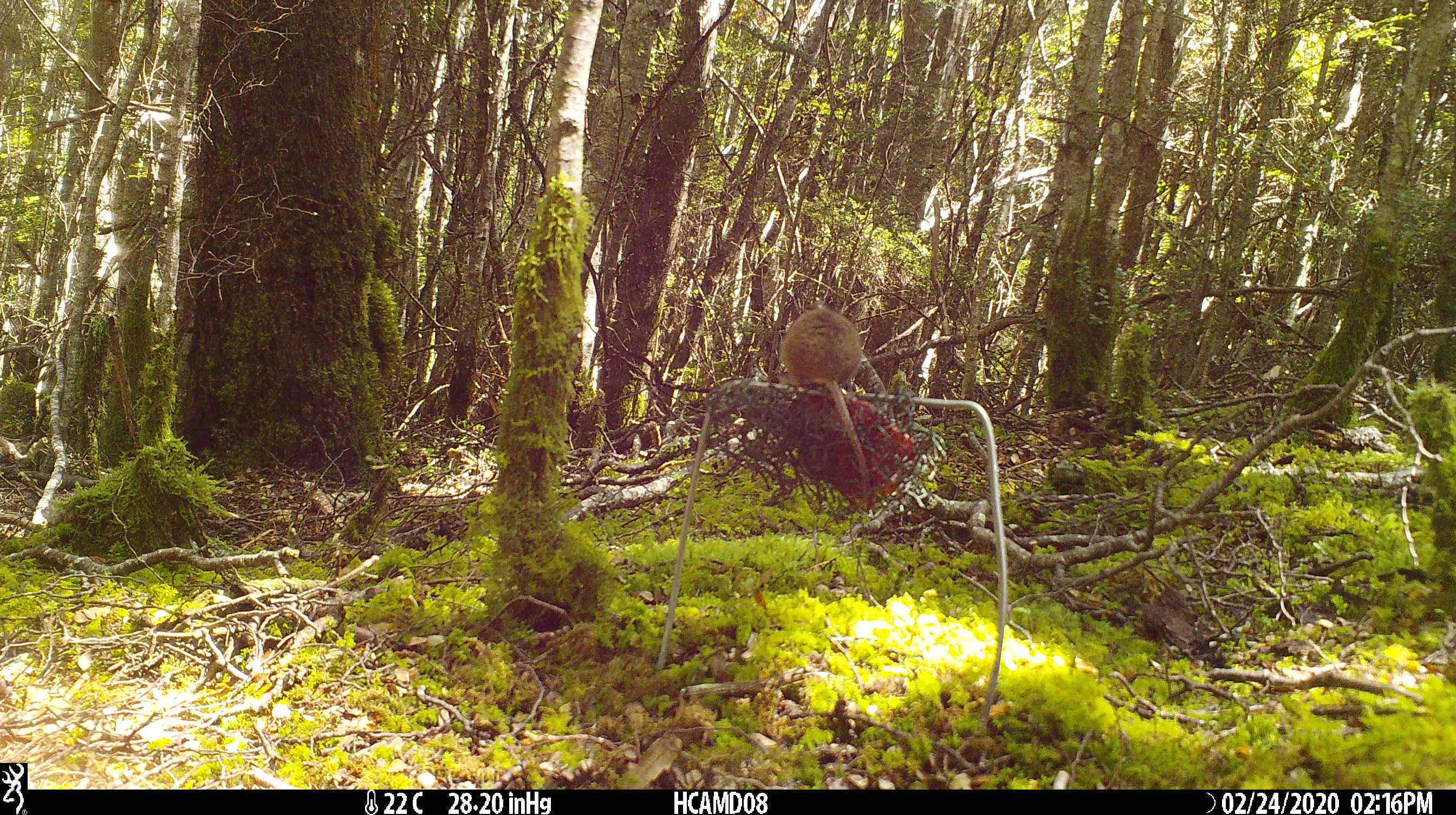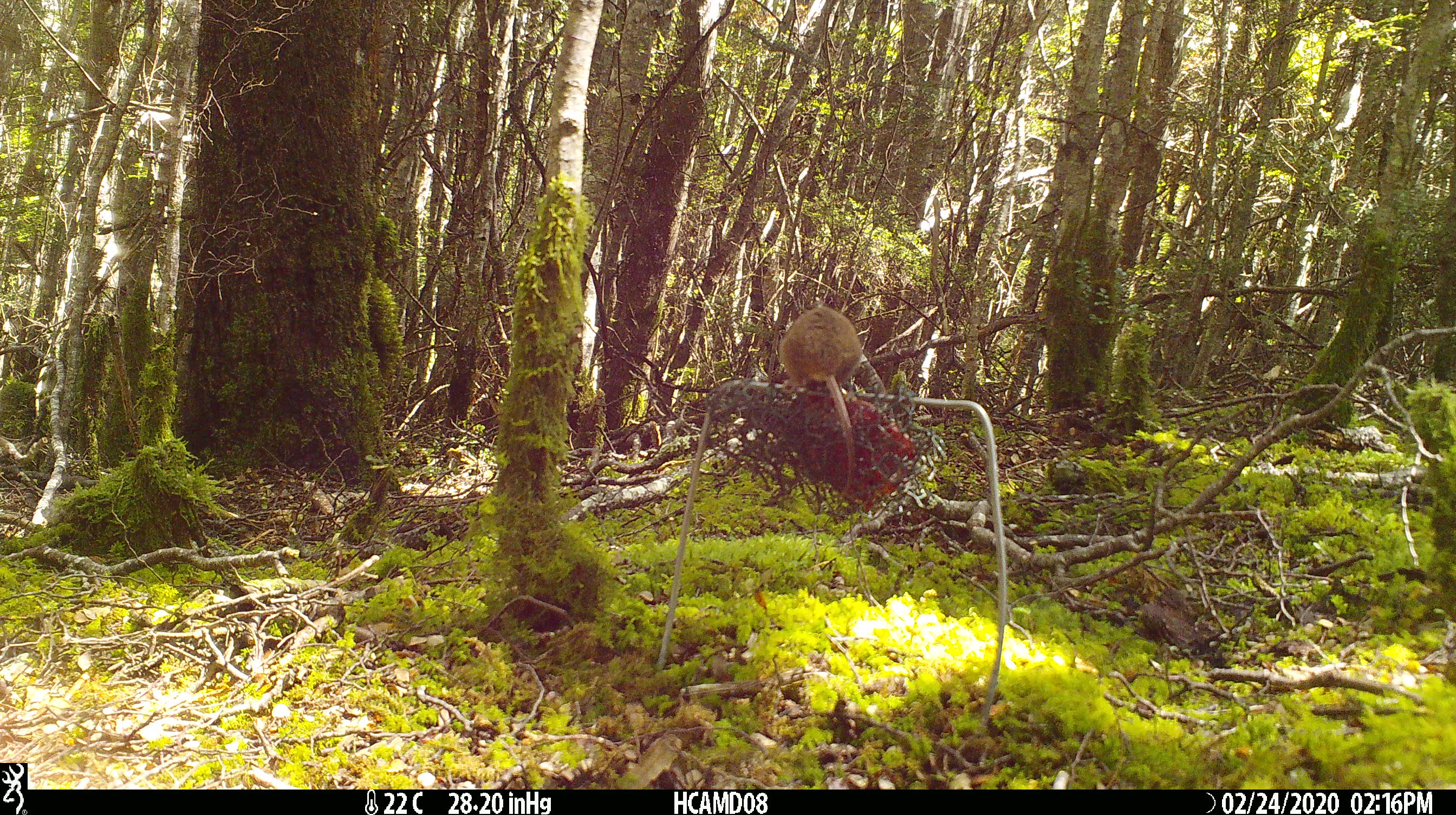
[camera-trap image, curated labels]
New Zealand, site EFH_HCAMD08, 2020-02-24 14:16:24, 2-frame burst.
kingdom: Animalia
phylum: Chordata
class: Mammalia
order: Rodentia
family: Muridae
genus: Mus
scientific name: Mus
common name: mouse